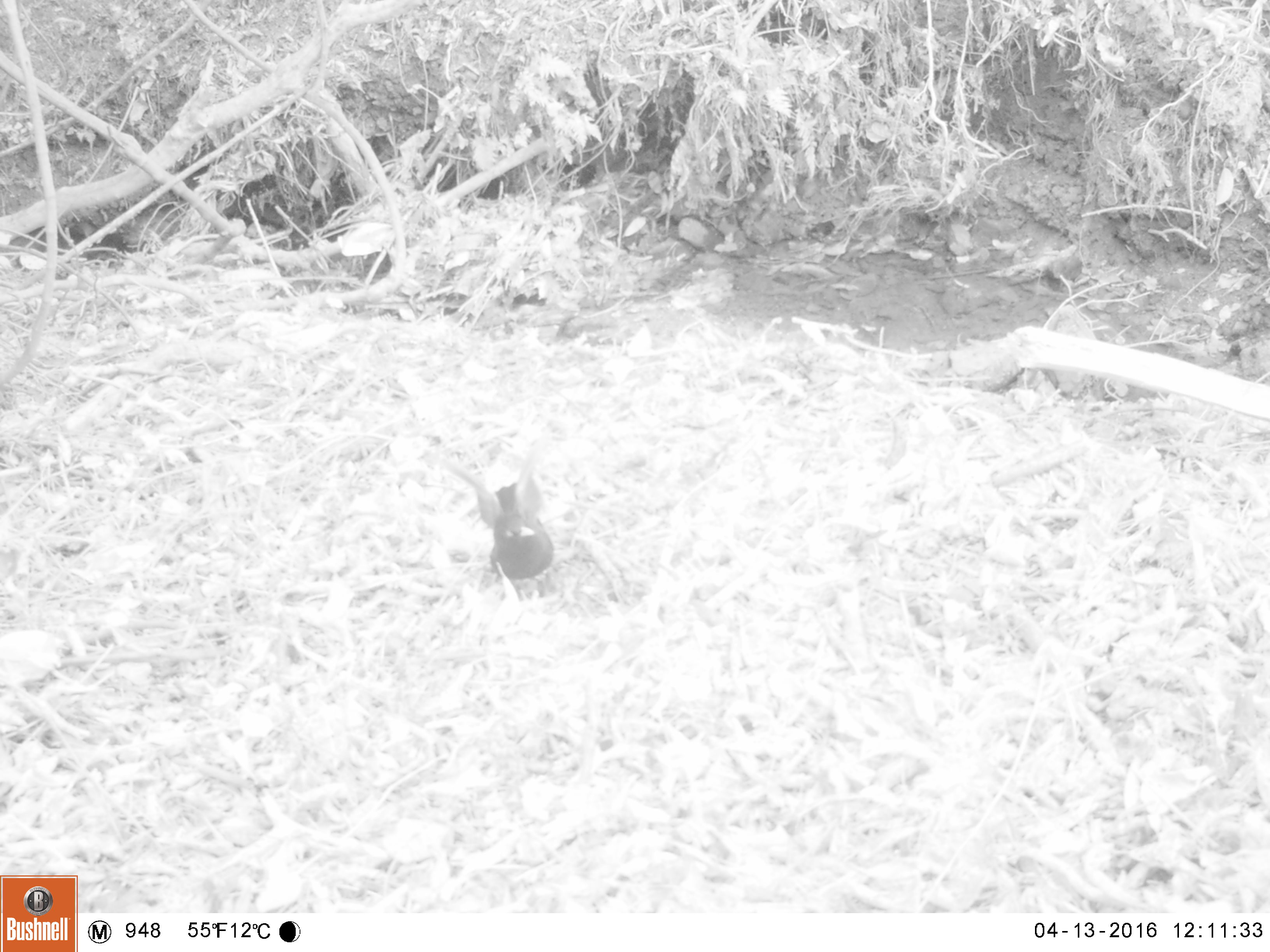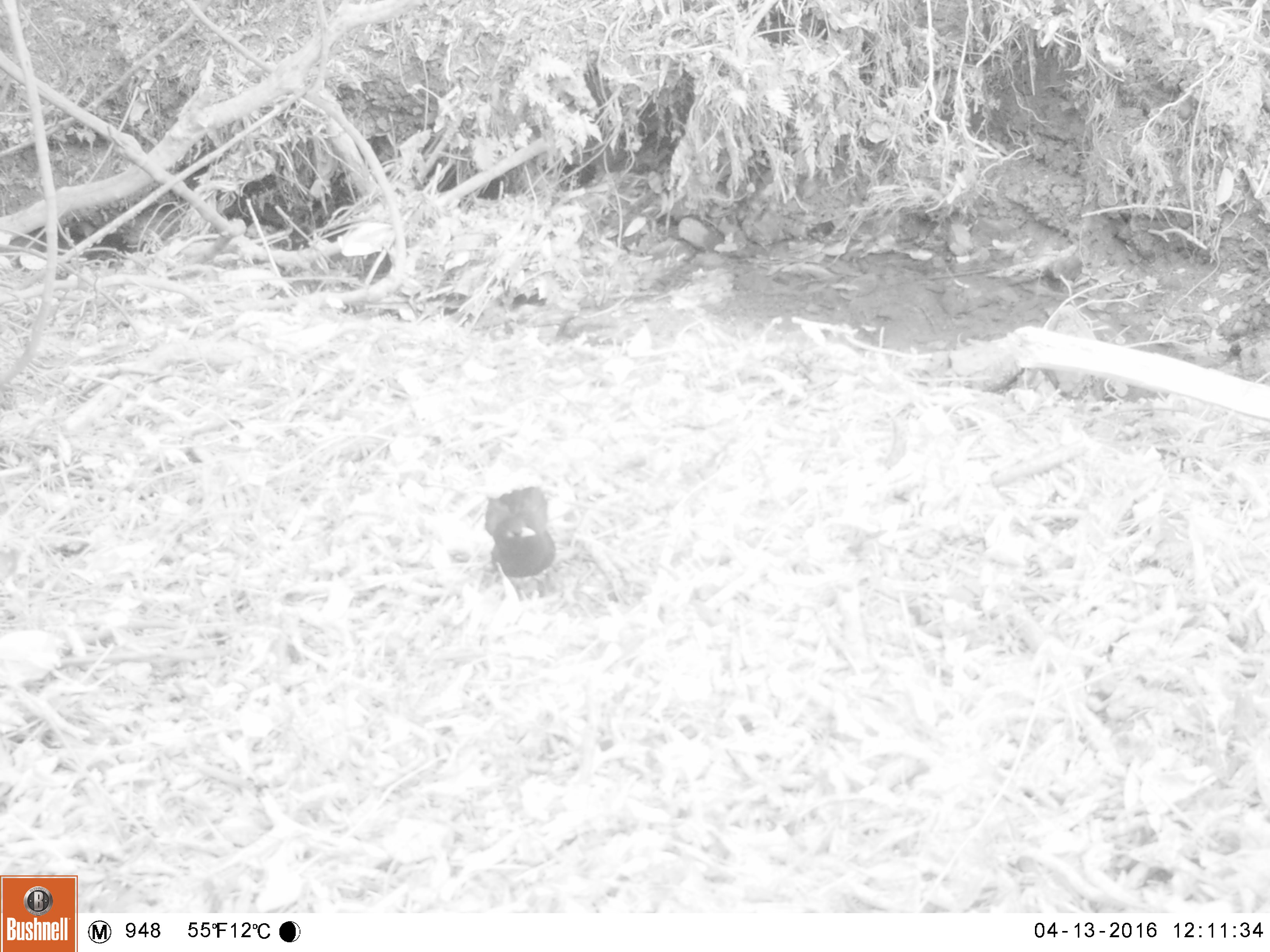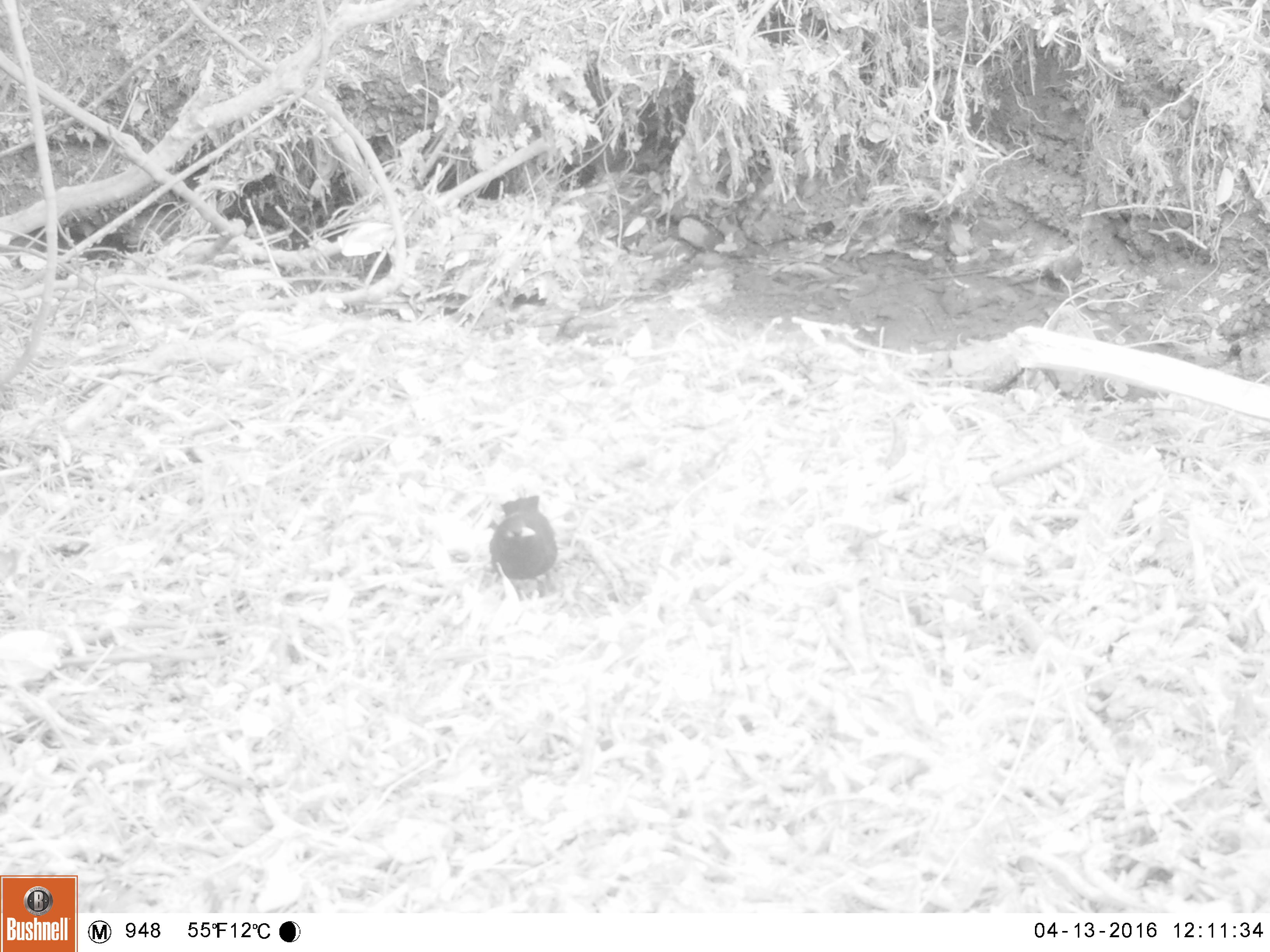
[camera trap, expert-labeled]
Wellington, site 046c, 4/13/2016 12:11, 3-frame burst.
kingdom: Animalia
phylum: Chordata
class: Aves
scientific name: Aves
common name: bird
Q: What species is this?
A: Bird (Aves).